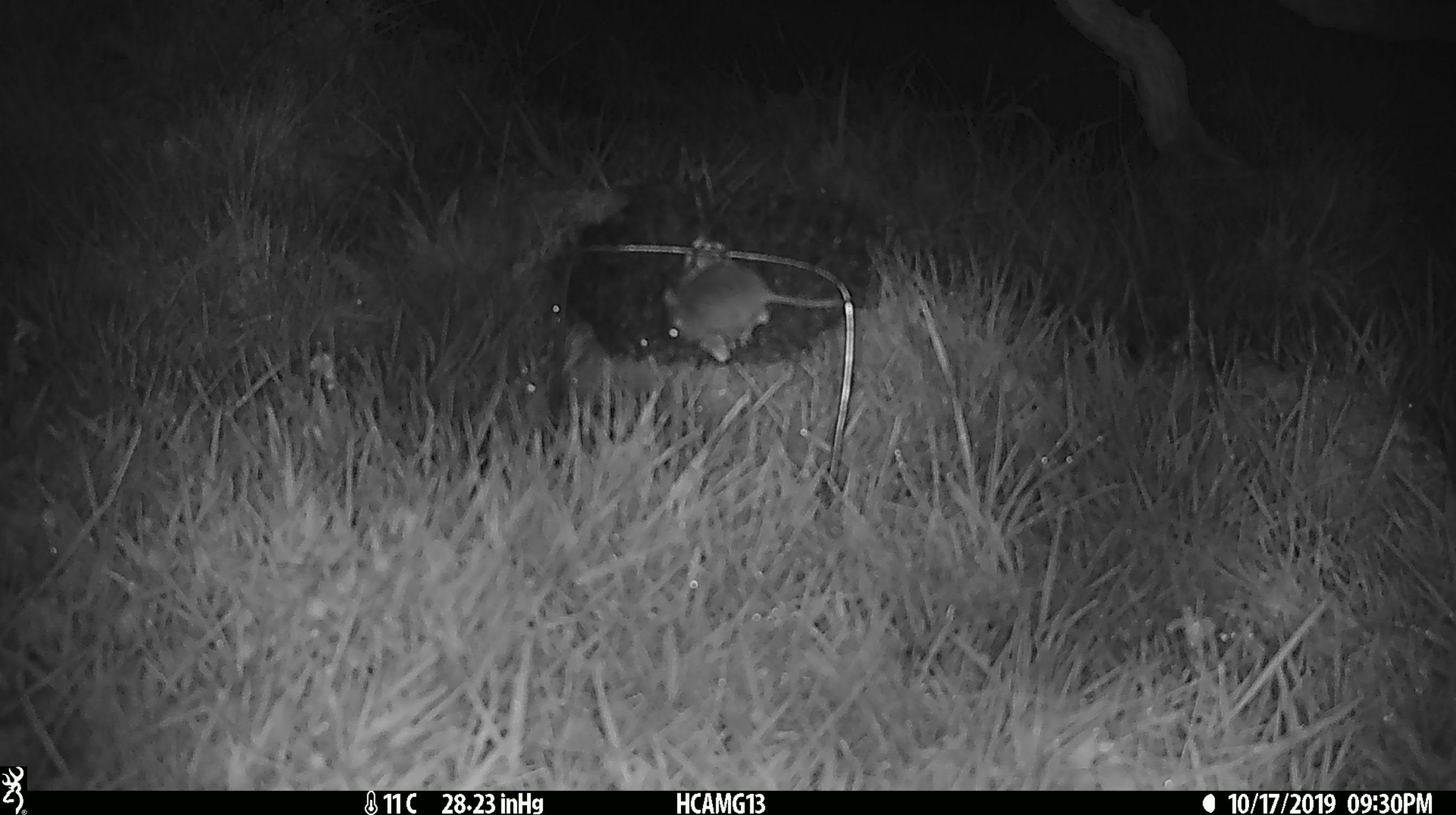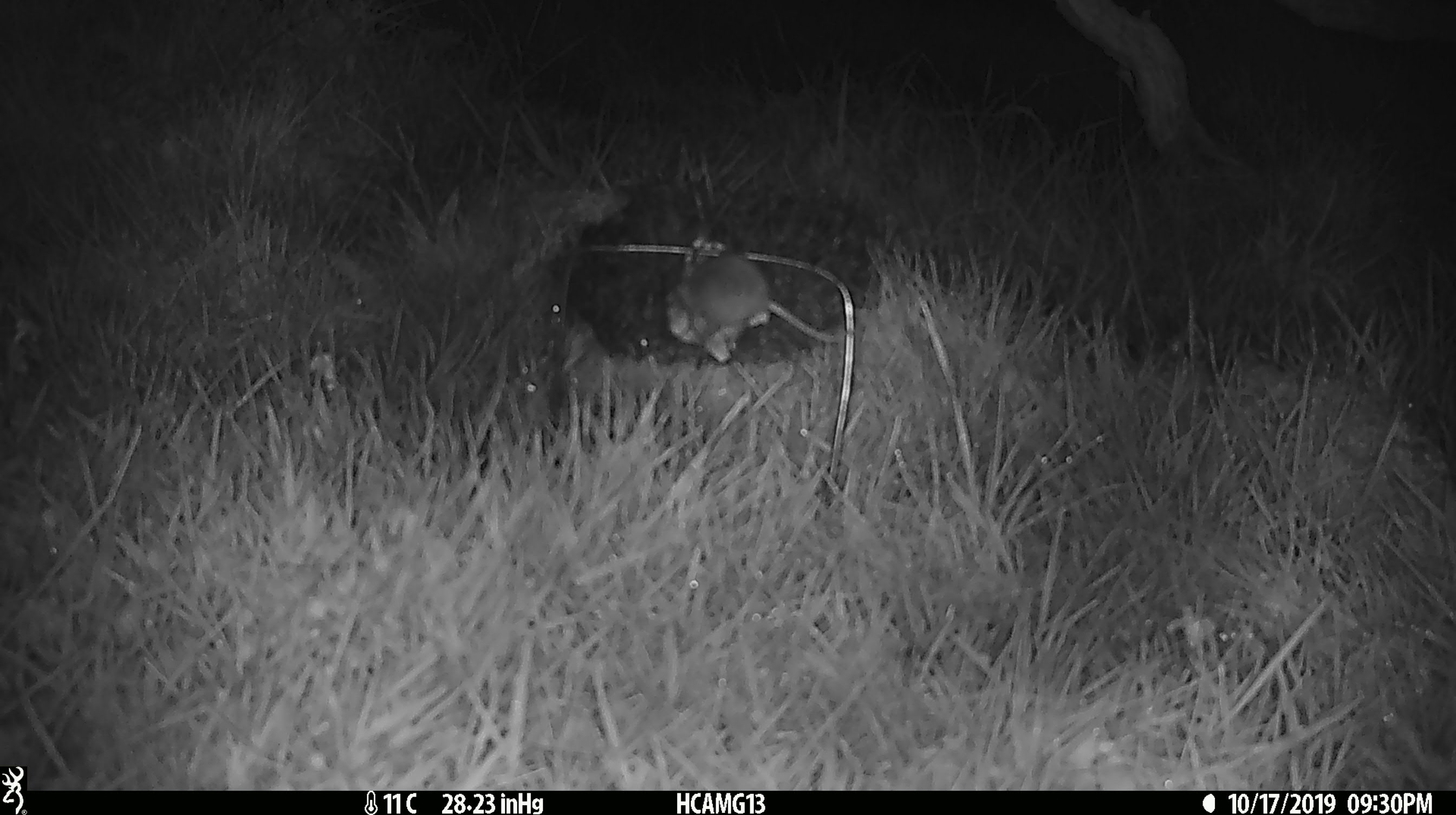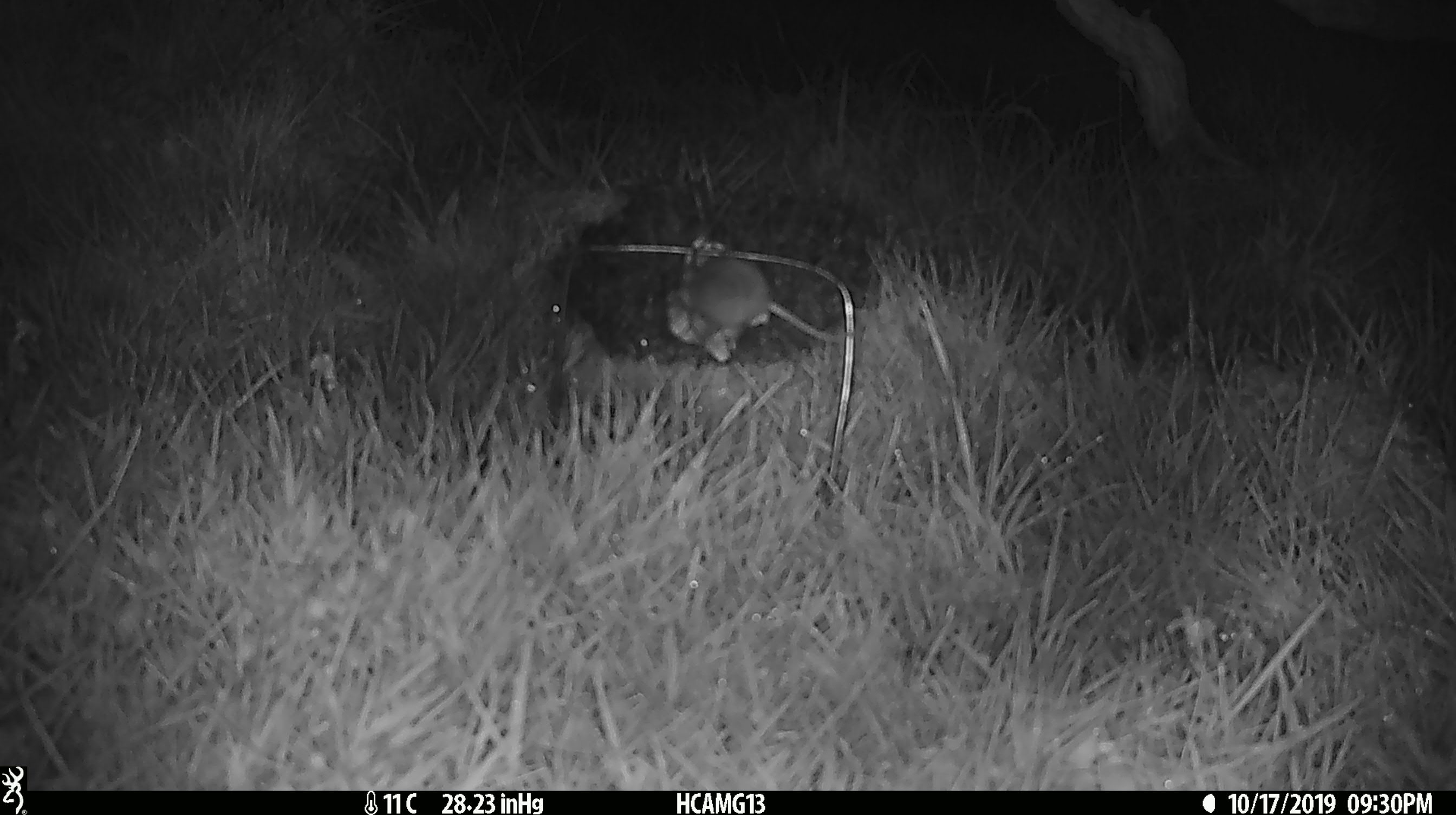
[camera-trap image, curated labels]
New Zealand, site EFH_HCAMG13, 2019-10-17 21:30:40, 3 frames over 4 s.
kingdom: Animalia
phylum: Chordata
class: Mammalia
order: Rodentia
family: Muridae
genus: Mus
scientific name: Mus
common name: mouse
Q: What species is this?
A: Mouse (Mus).